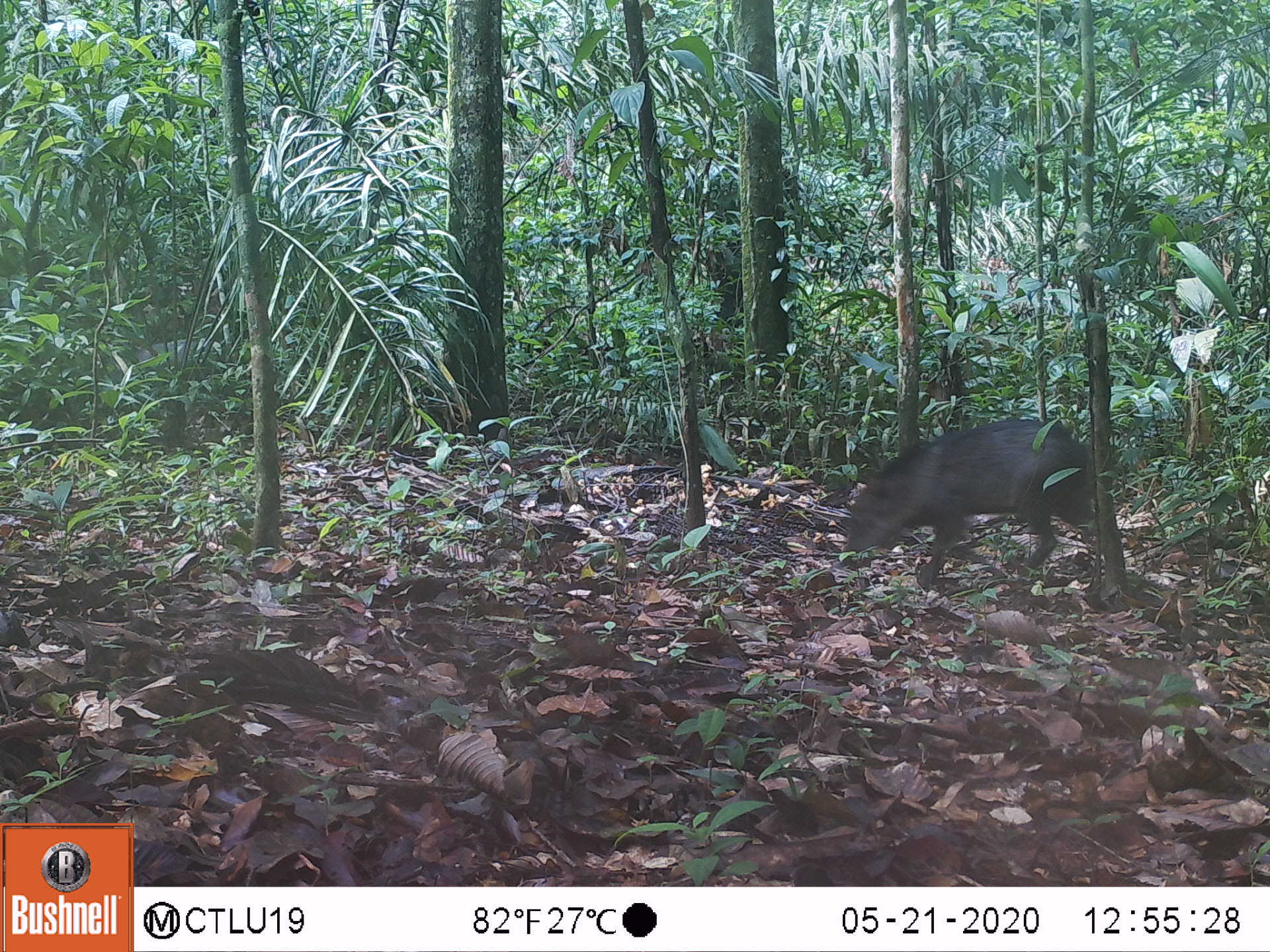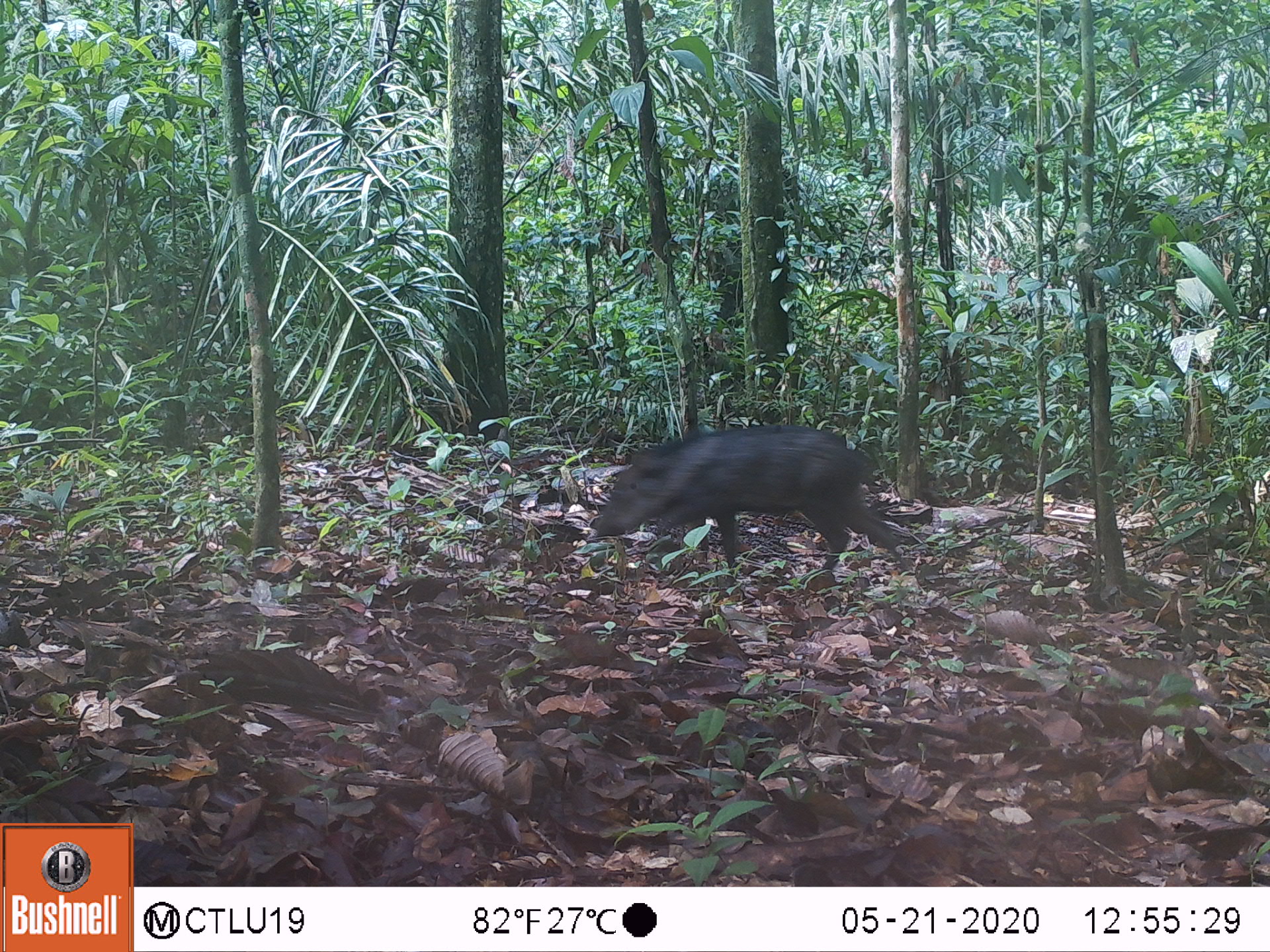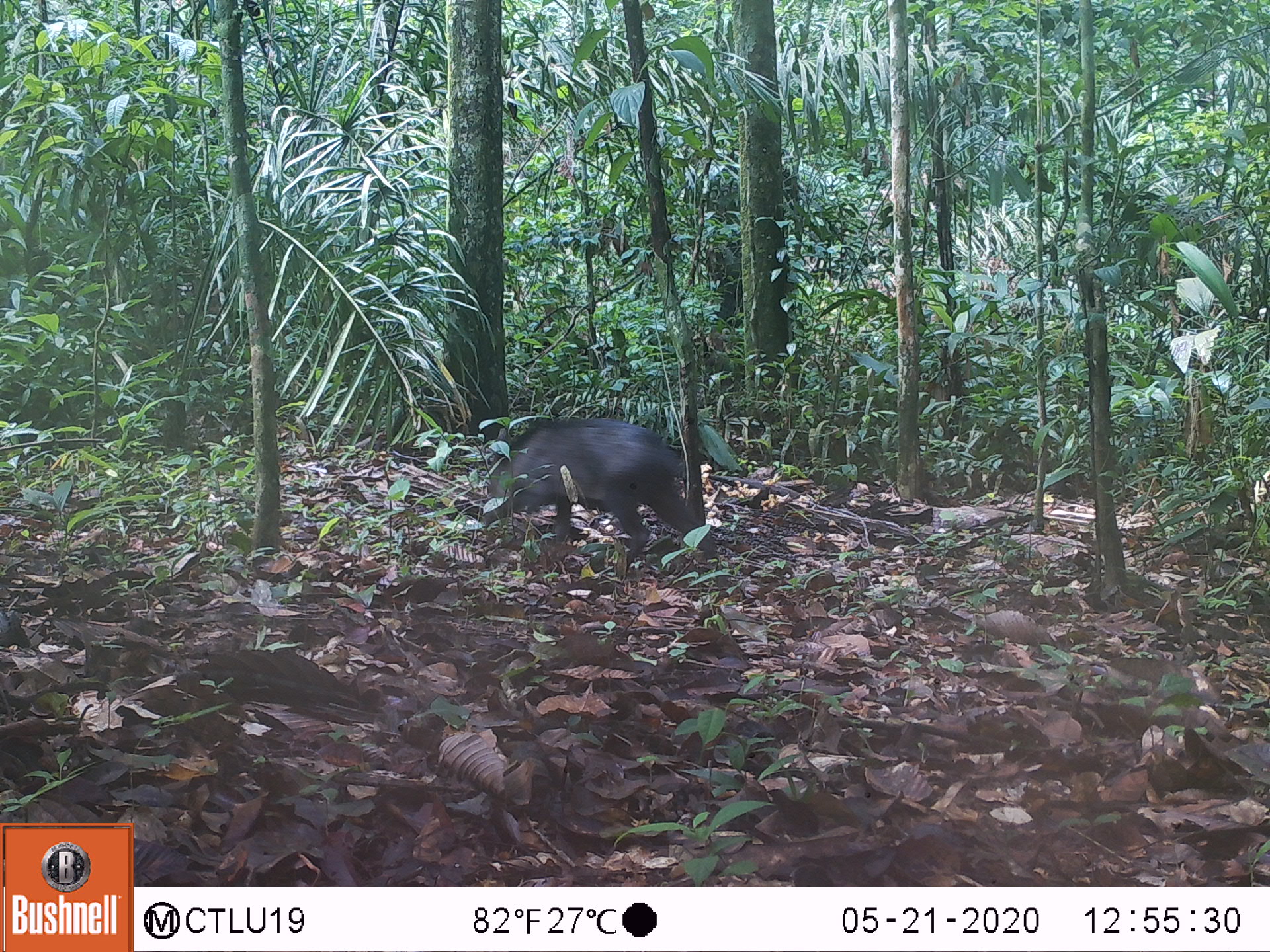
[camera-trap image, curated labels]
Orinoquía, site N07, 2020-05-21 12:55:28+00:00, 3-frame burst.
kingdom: Animalia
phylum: Chordata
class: Mammalia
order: Artiodactyla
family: Tayassuidae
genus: Pecari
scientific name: Pecari tajacu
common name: collared peccary